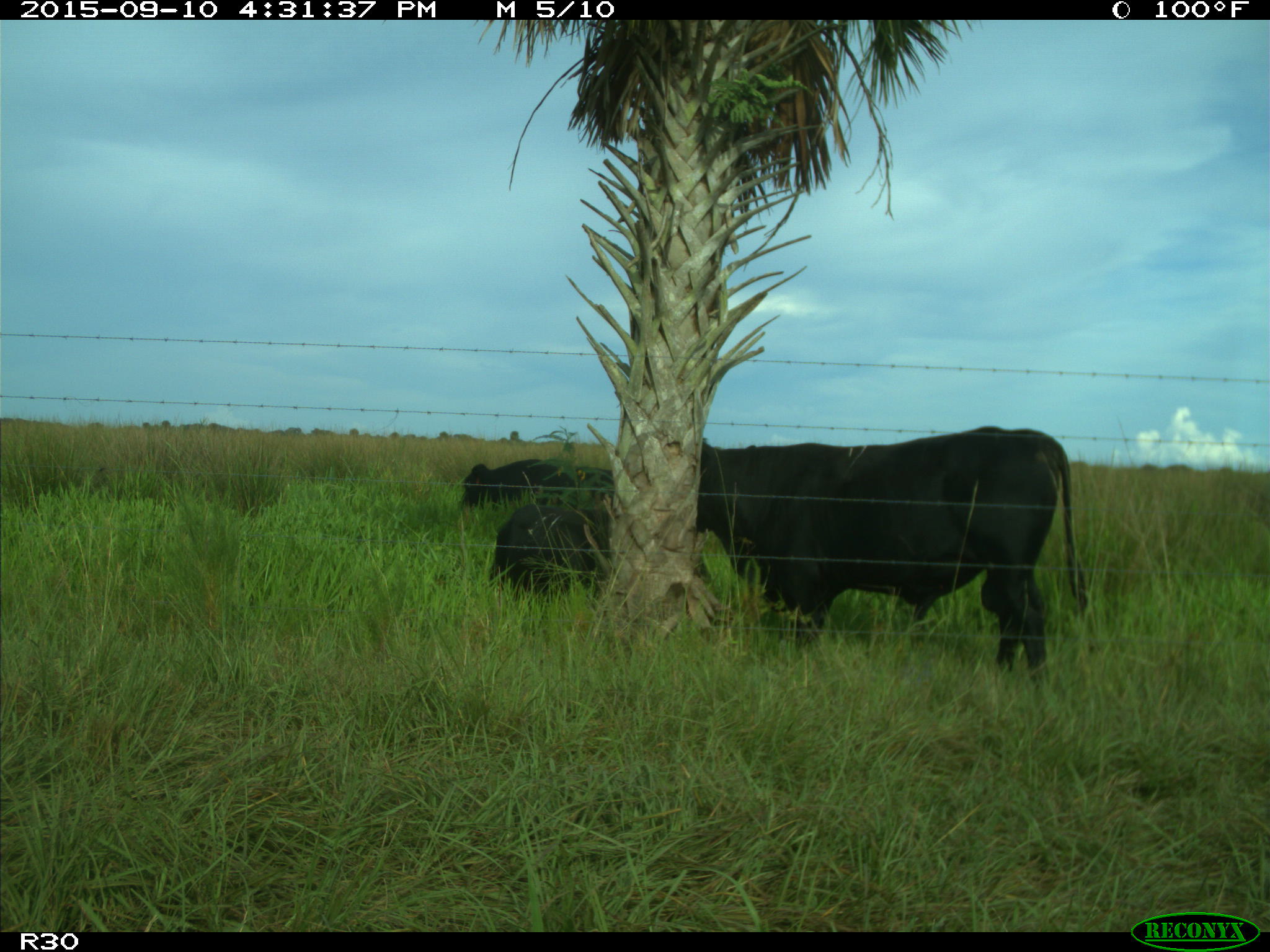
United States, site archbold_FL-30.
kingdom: Animalia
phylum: Chordata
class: Mammalia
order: Artiodactyla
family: Bovidae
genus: Bos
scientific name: Bos taurus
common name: domestic cow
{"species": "Bos taurus (domestic cow)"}